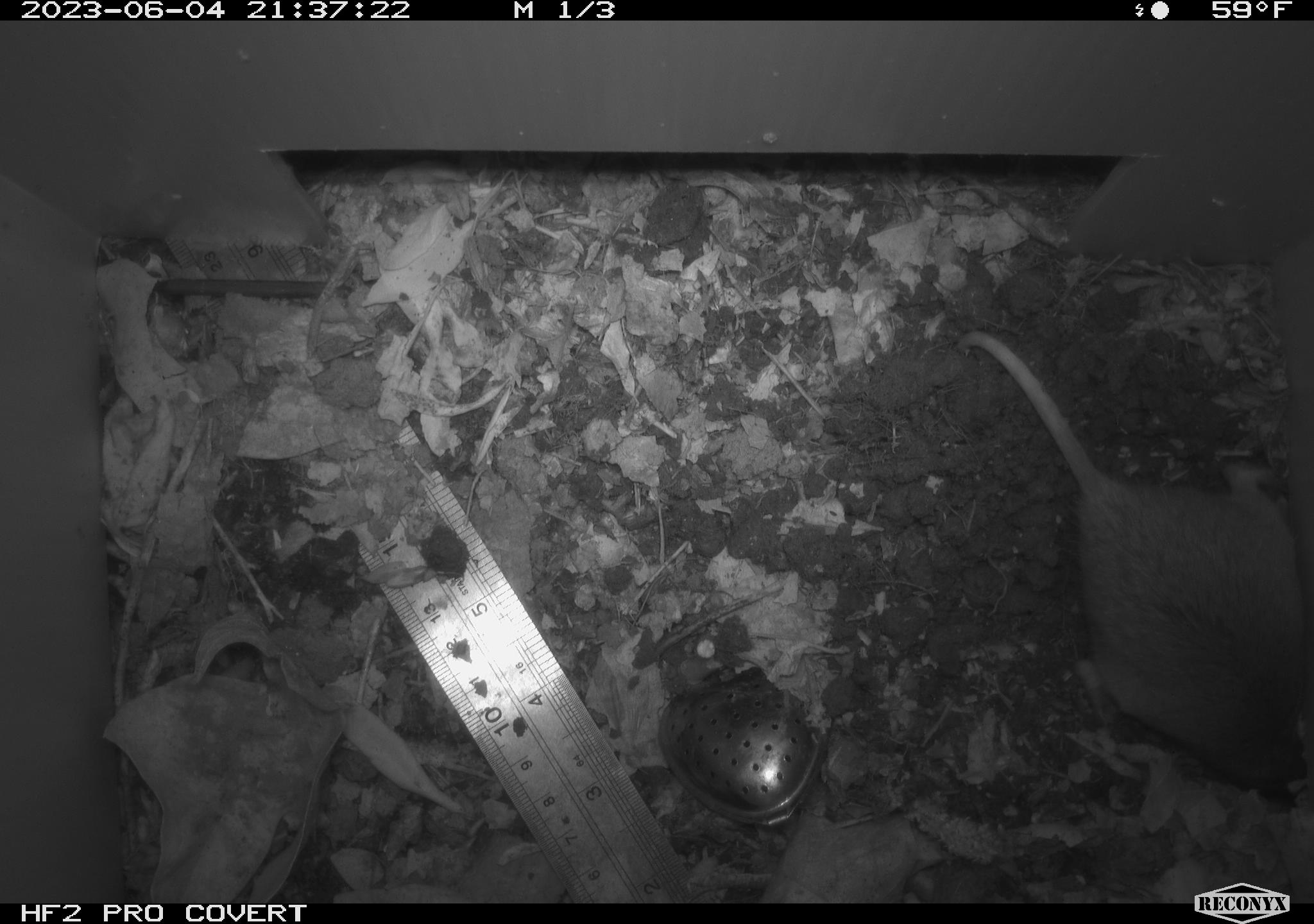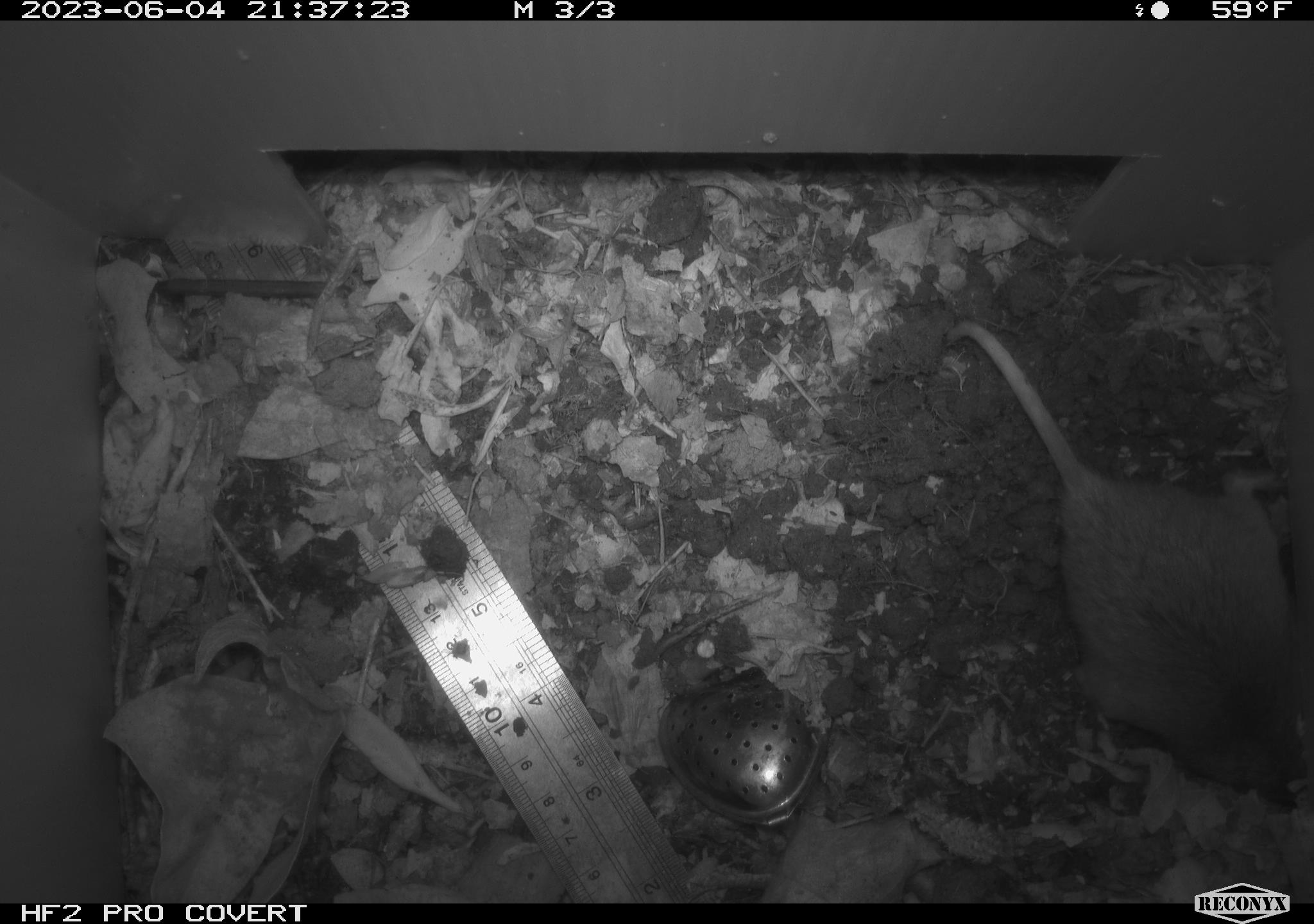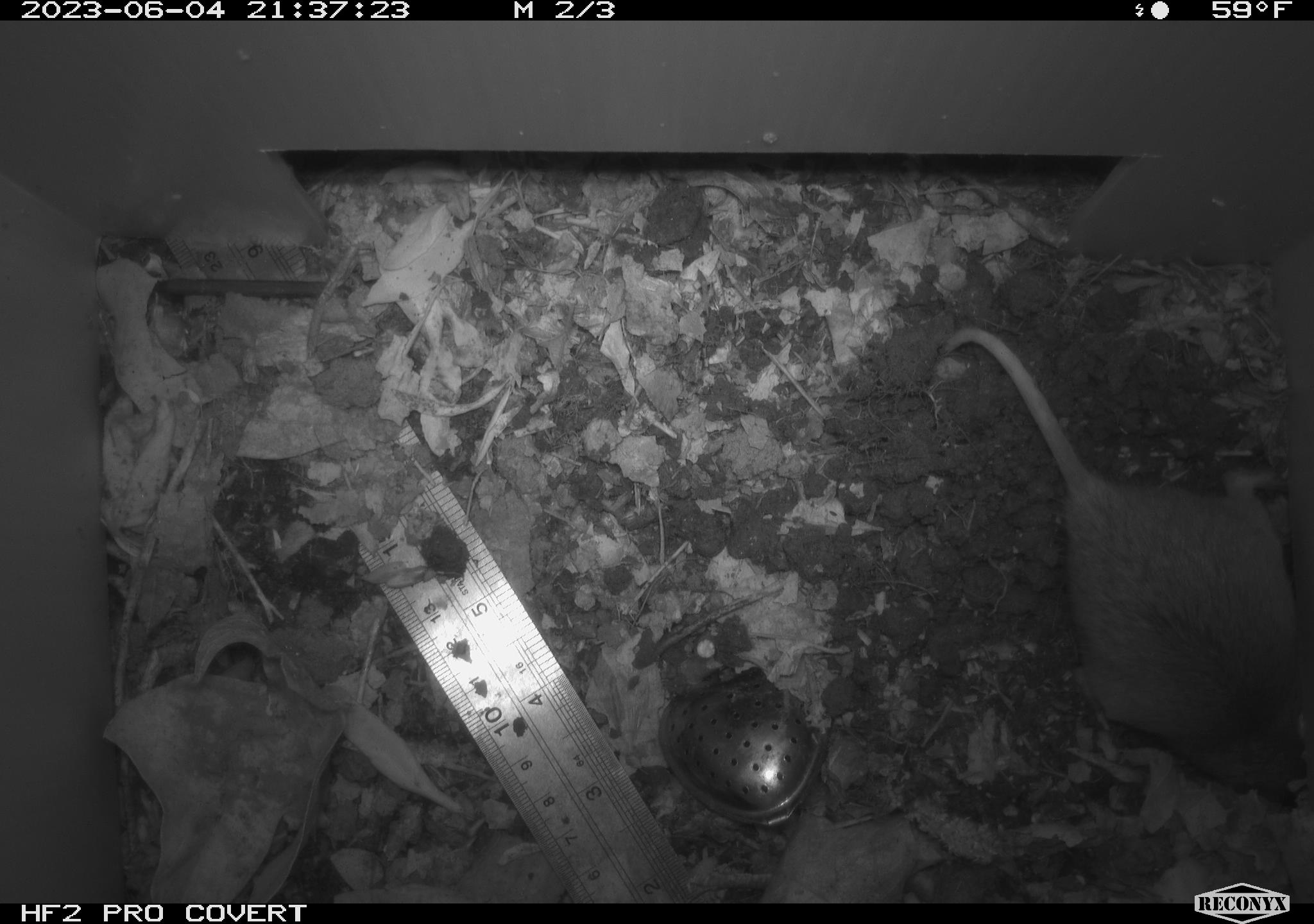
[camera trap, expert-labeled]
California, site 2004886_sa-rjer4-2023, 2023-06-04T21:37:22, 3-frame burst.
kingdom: Animalia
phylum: Chordata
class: Mammalia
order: Rodentia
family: Geomyidae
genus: Megascapheus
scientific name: Megascapheus bottae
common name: botta's pocket gopher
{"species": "botta's pocket gopher (Megascapheus bottae)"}